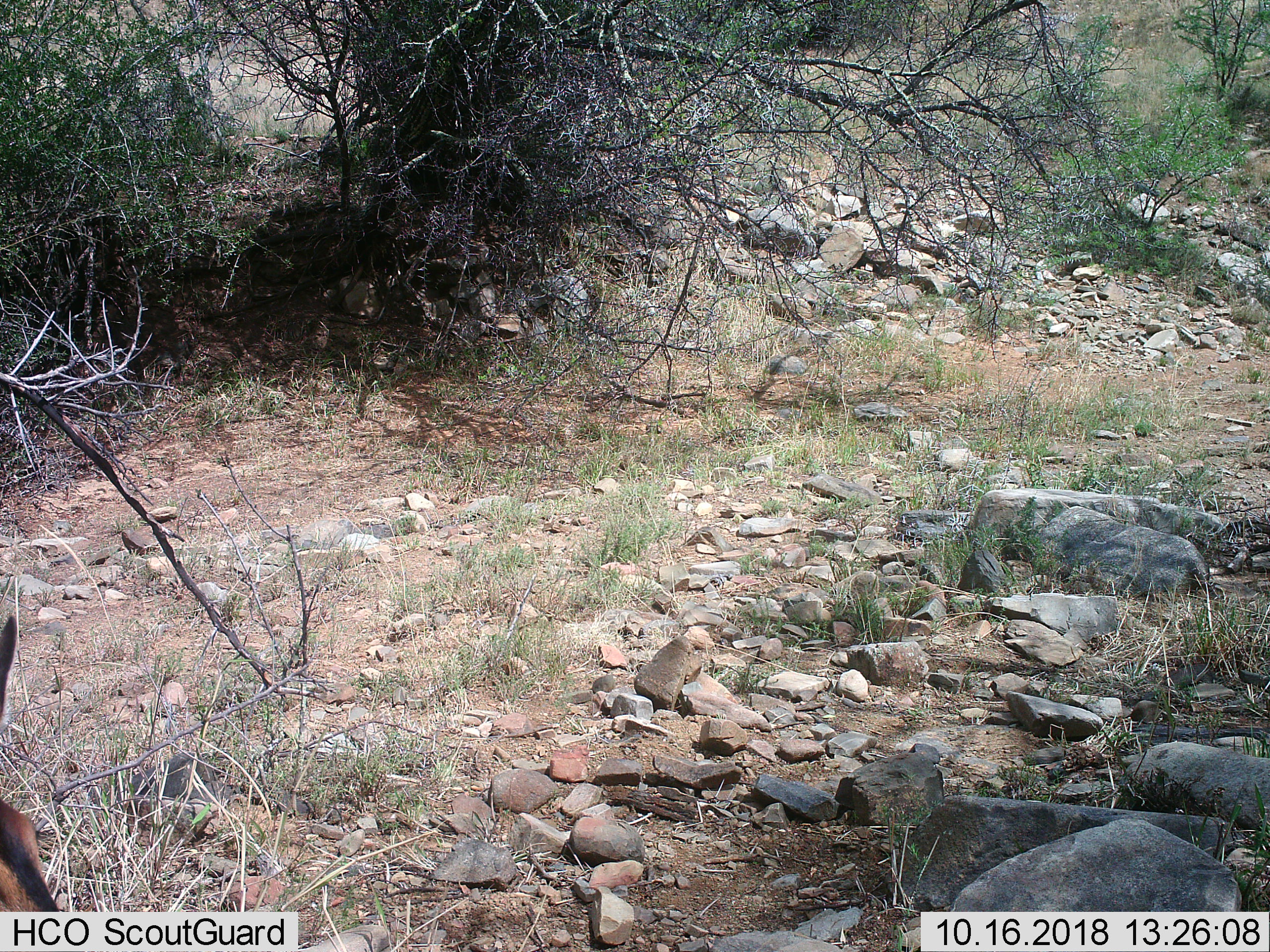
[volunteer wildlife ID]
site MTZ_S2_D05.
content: unidentified animal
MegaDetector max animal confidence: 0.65